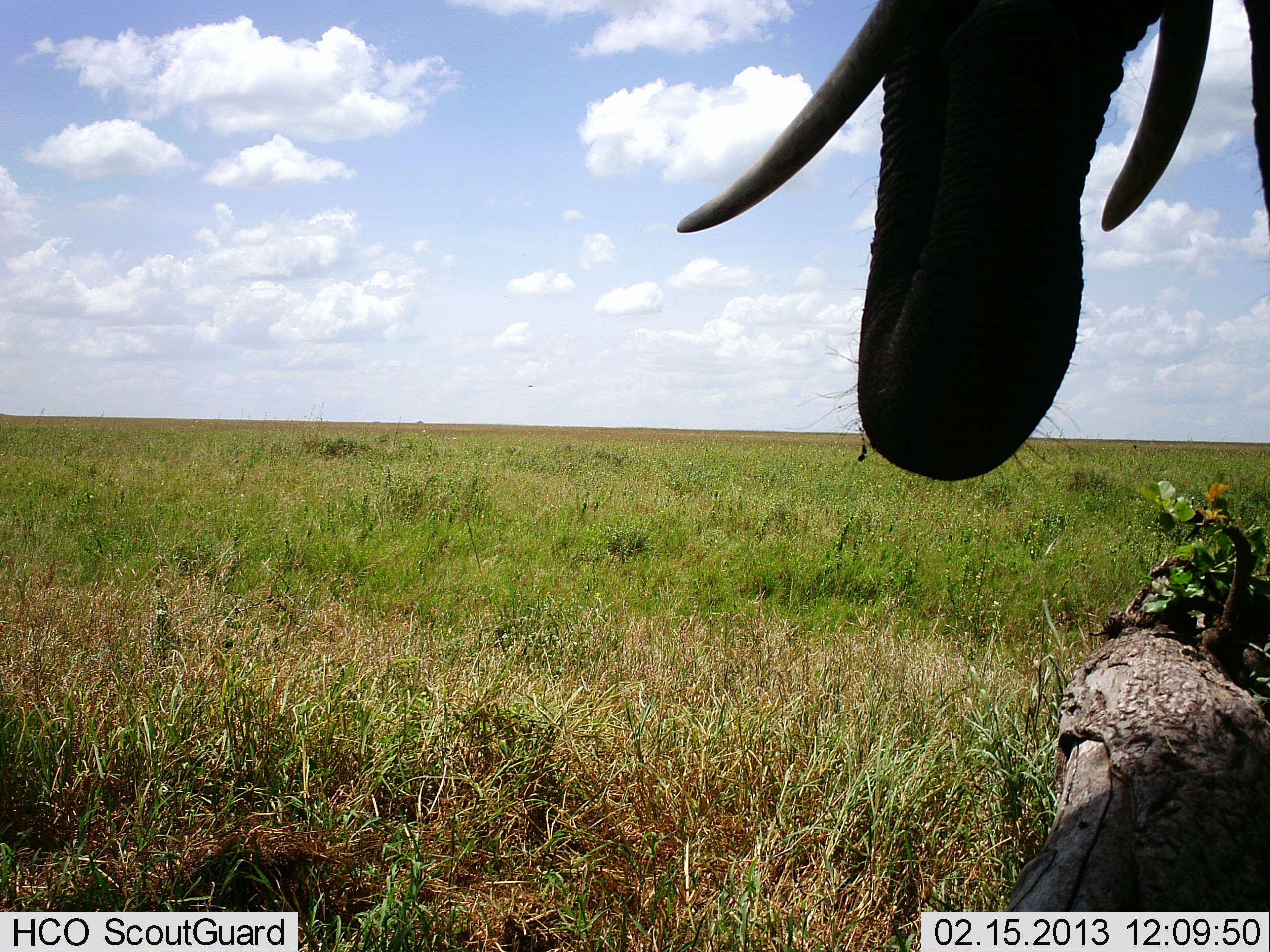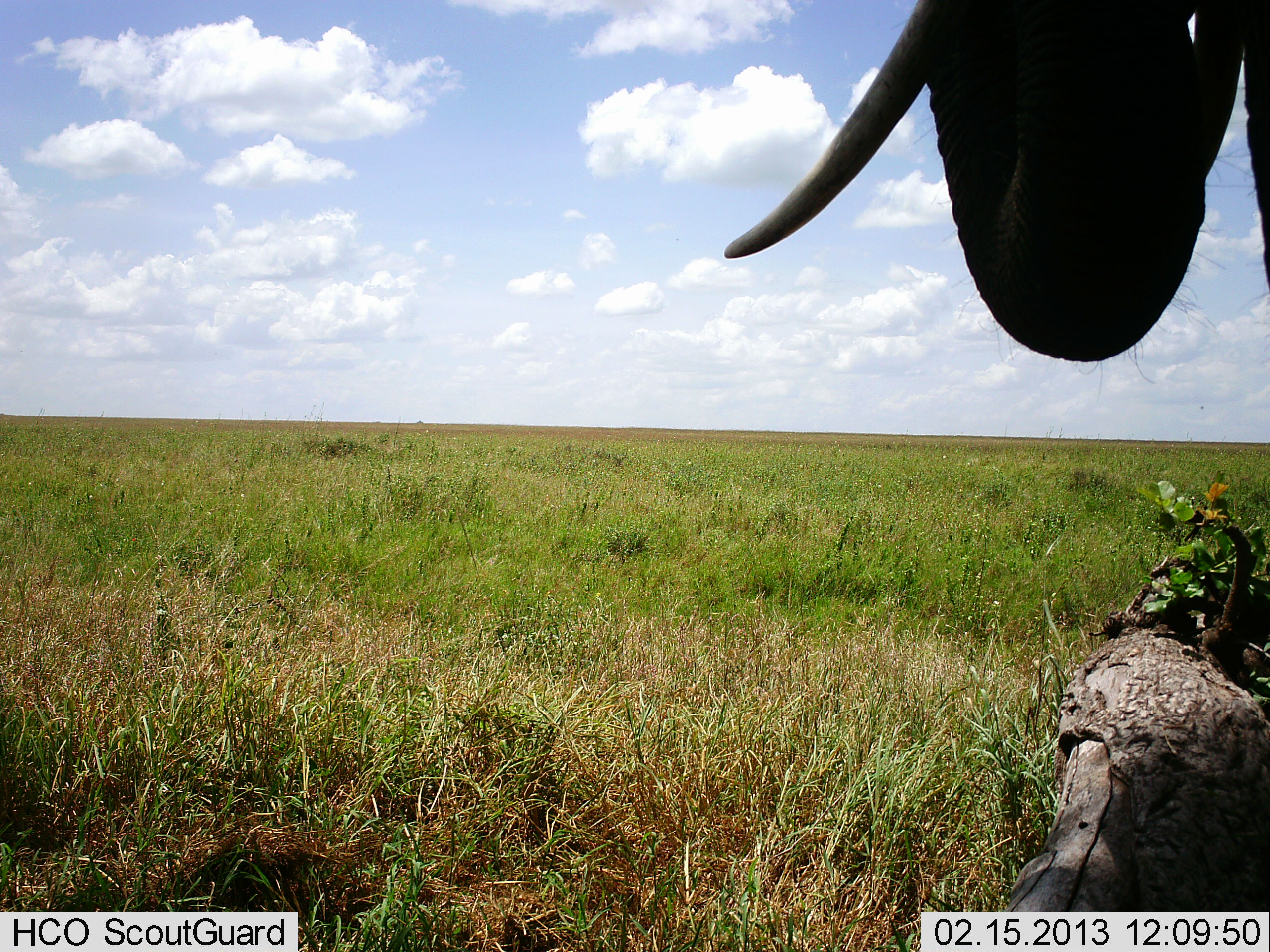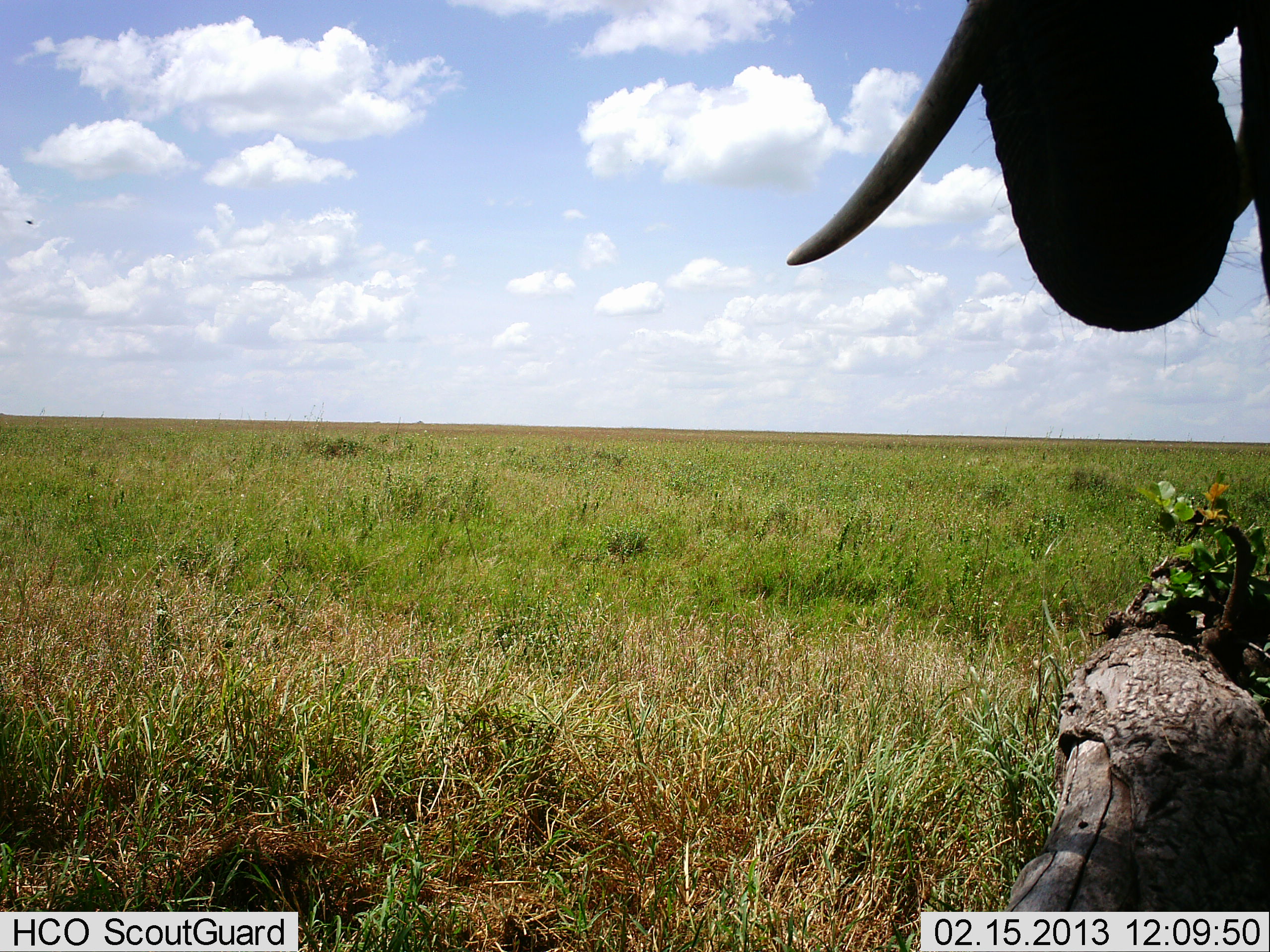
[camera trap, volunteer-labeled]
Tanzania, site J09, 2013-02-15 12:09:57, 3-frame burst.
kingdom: Animalia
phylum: Chordata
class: Mammalia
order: Proboscidea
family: Elephantidae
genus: Loxodonta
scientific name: Loxodonta africana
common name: african bush elephant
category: elephant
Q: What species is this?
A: Elephant (african bush elephant) (Loxodonta africana).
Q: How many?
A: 1.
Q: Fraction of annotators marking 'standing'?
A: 54%.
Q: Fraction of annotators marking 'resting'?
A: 0%.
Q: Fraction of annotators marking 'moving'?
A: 4%.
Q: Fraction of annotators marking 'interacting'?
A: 0%.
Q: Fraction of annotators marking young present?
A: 0%.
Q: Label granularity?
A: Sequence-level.